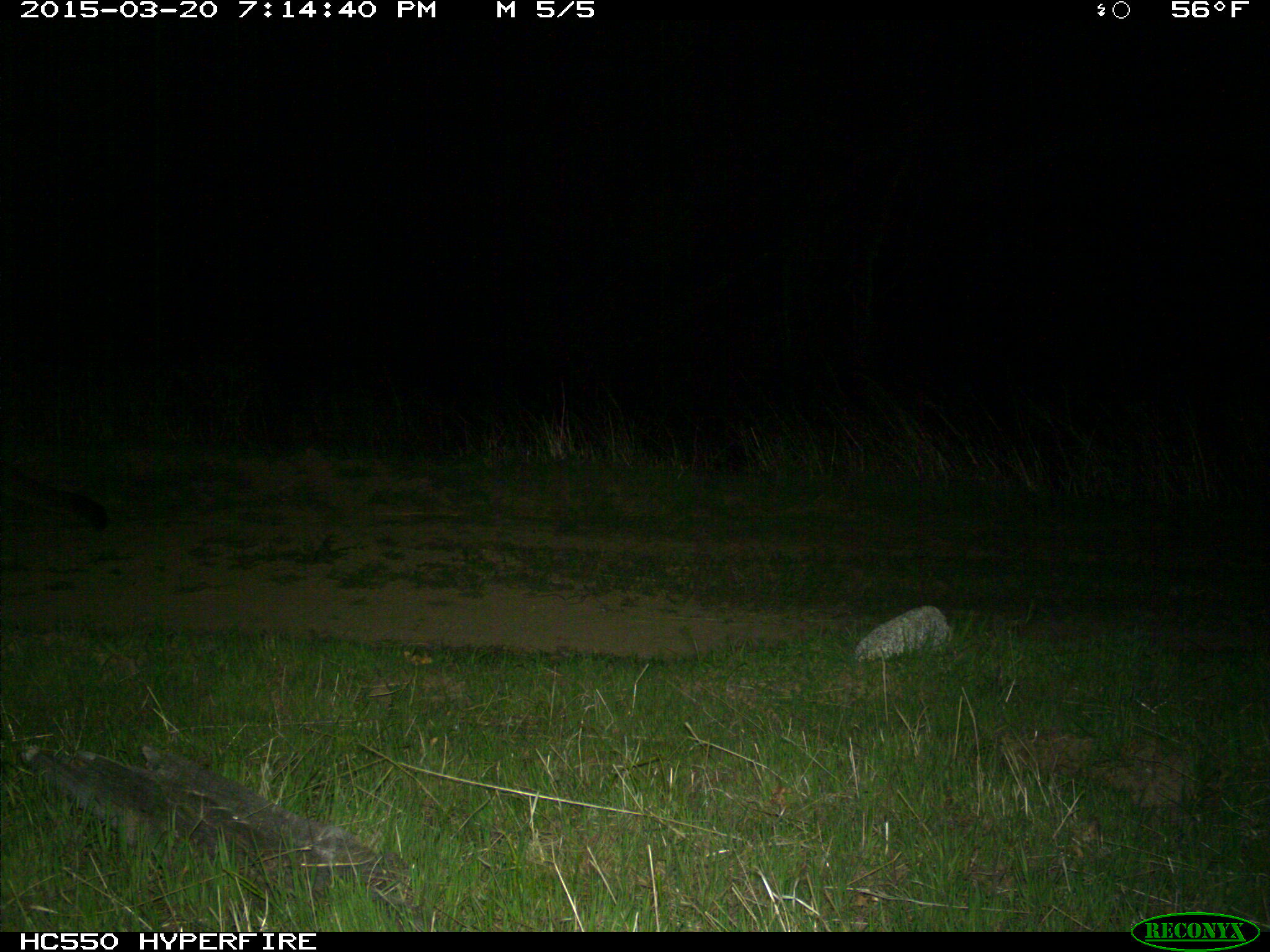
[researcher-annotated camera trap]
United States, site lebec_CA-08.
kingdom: Animalia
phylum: Chordata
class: Mammalia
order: Carnivora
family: Felidae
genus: Puma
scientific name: Puma concolor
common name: mountain lion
Puma concolor (mountain lion).